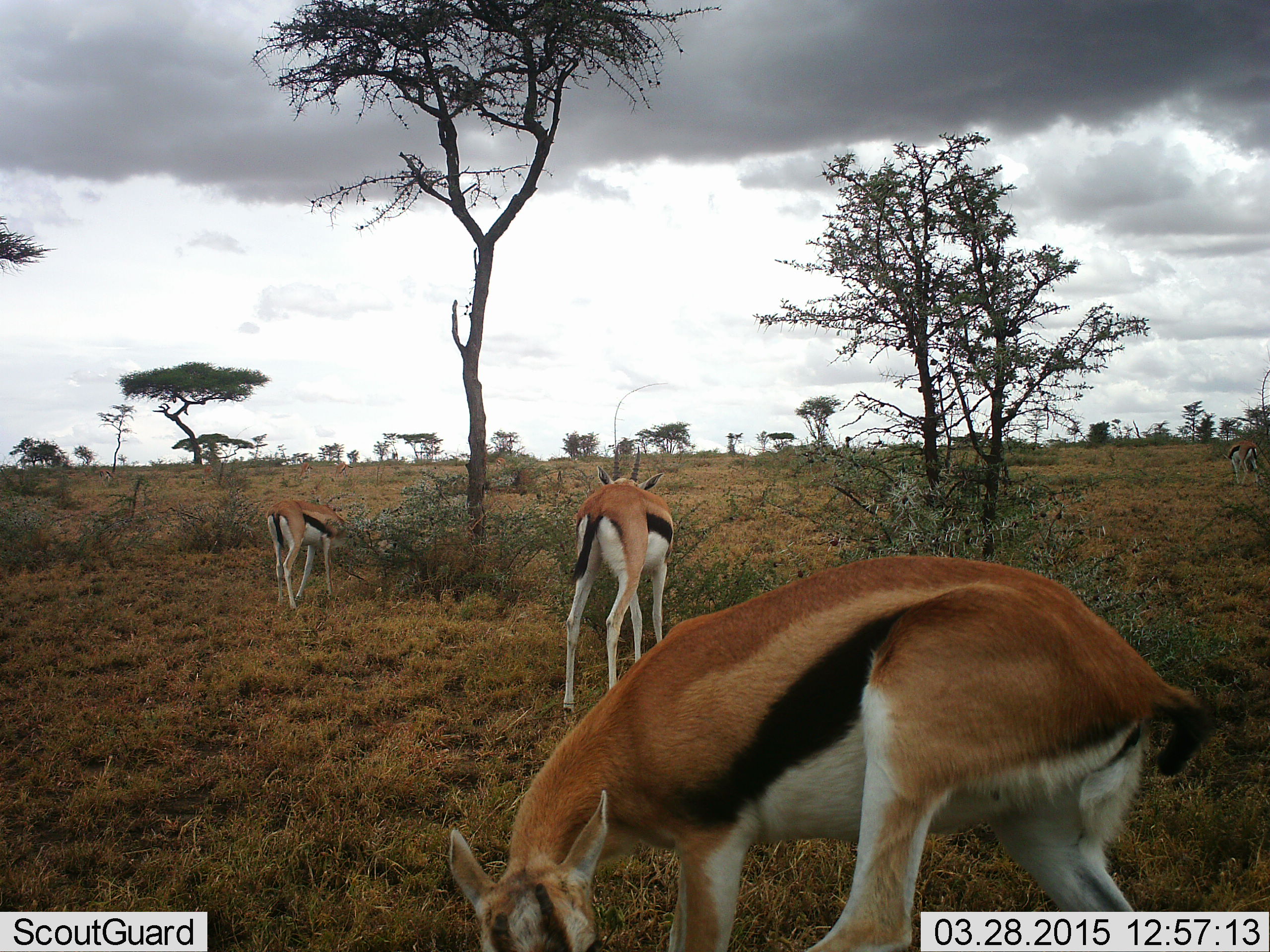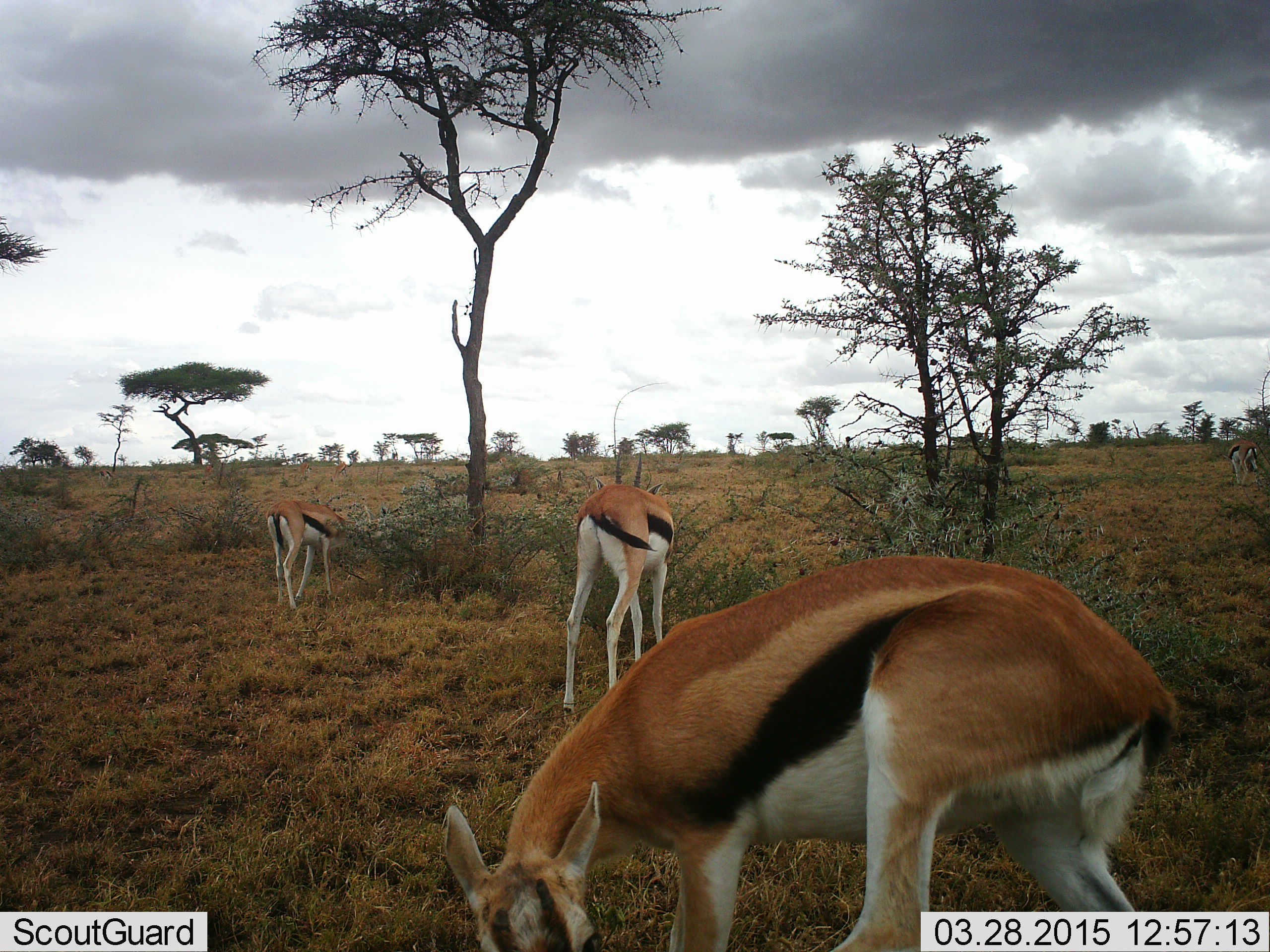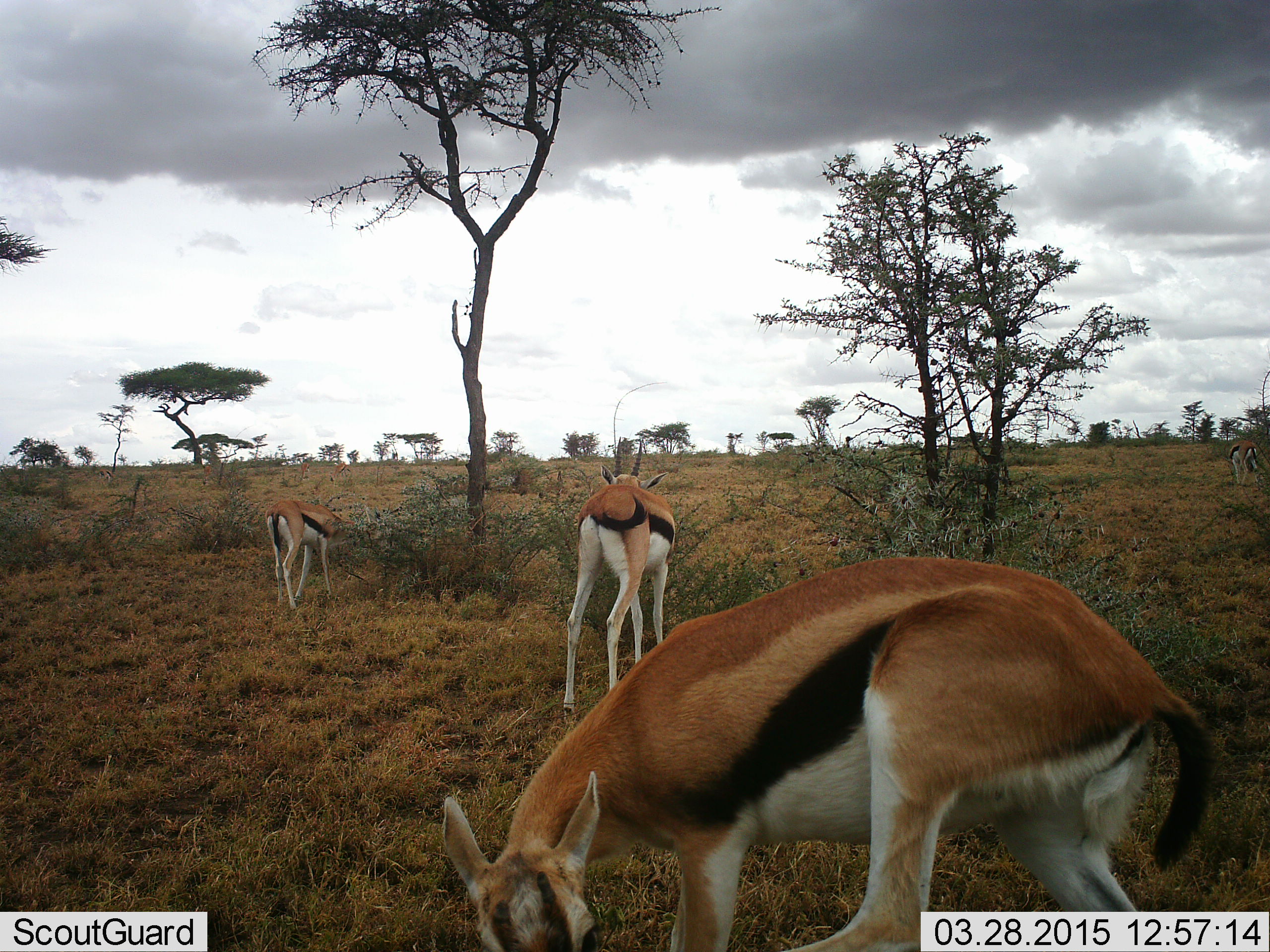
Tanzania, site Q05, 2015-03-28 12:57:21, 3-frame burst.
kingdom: Animalia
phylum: Chordata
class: Mammalia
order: Artiodactyla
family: Bovidae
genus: Eudorcas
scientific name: Eudorcas thomsonii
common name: thomson's gazelle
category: gazellethomsons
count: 3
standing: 30%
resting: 0%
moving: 0%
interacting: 0%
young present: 0%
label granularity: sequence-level